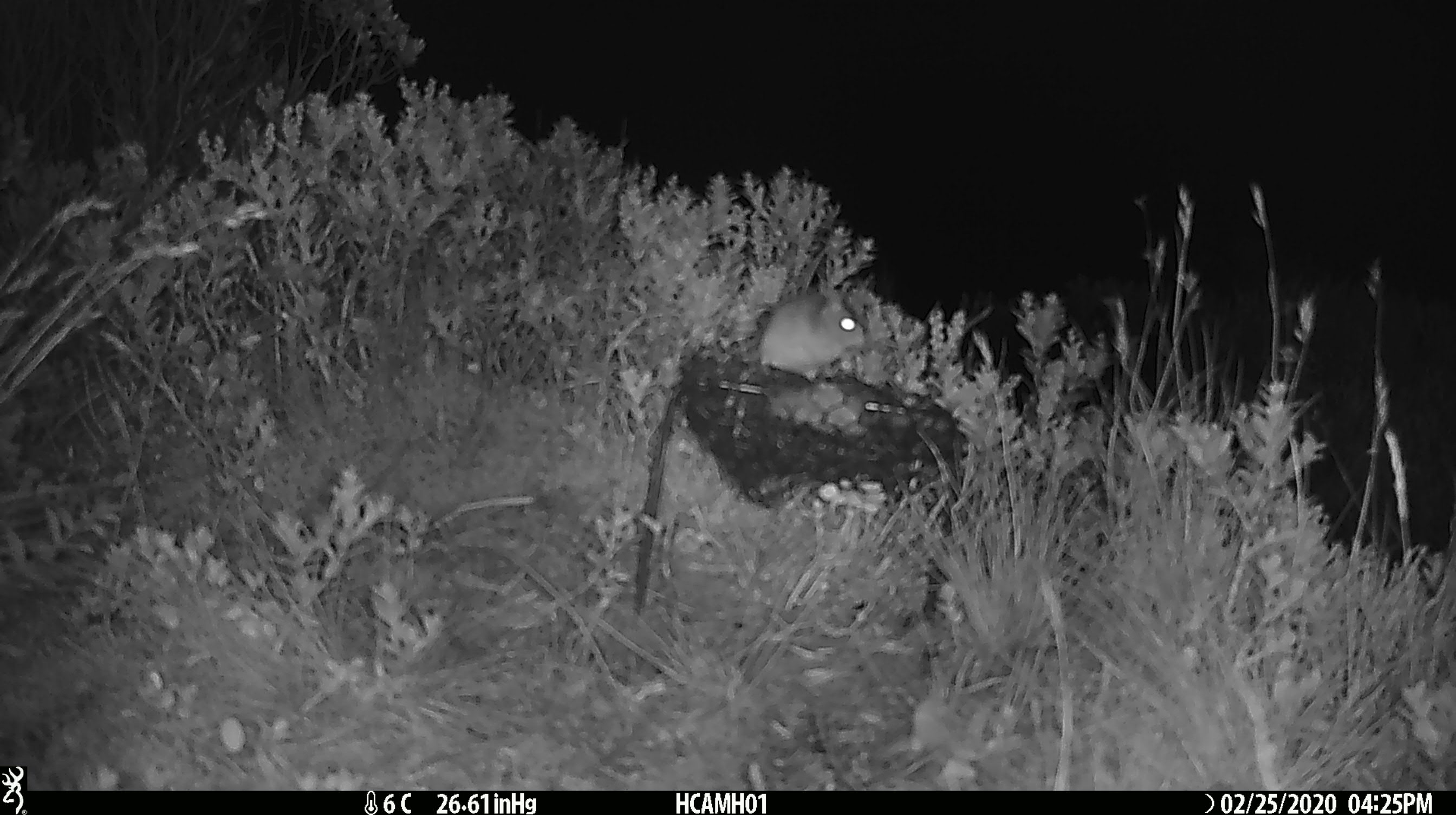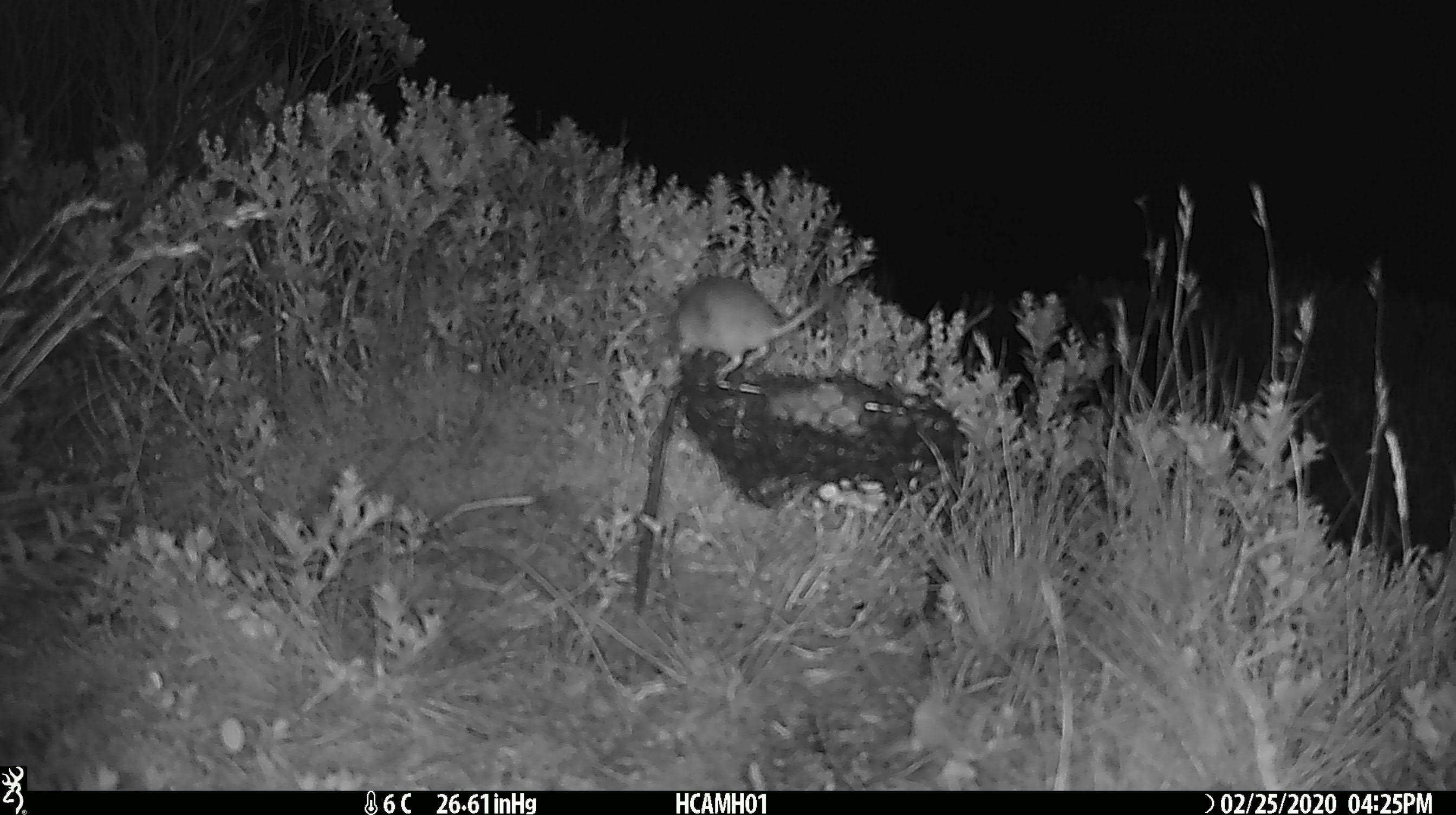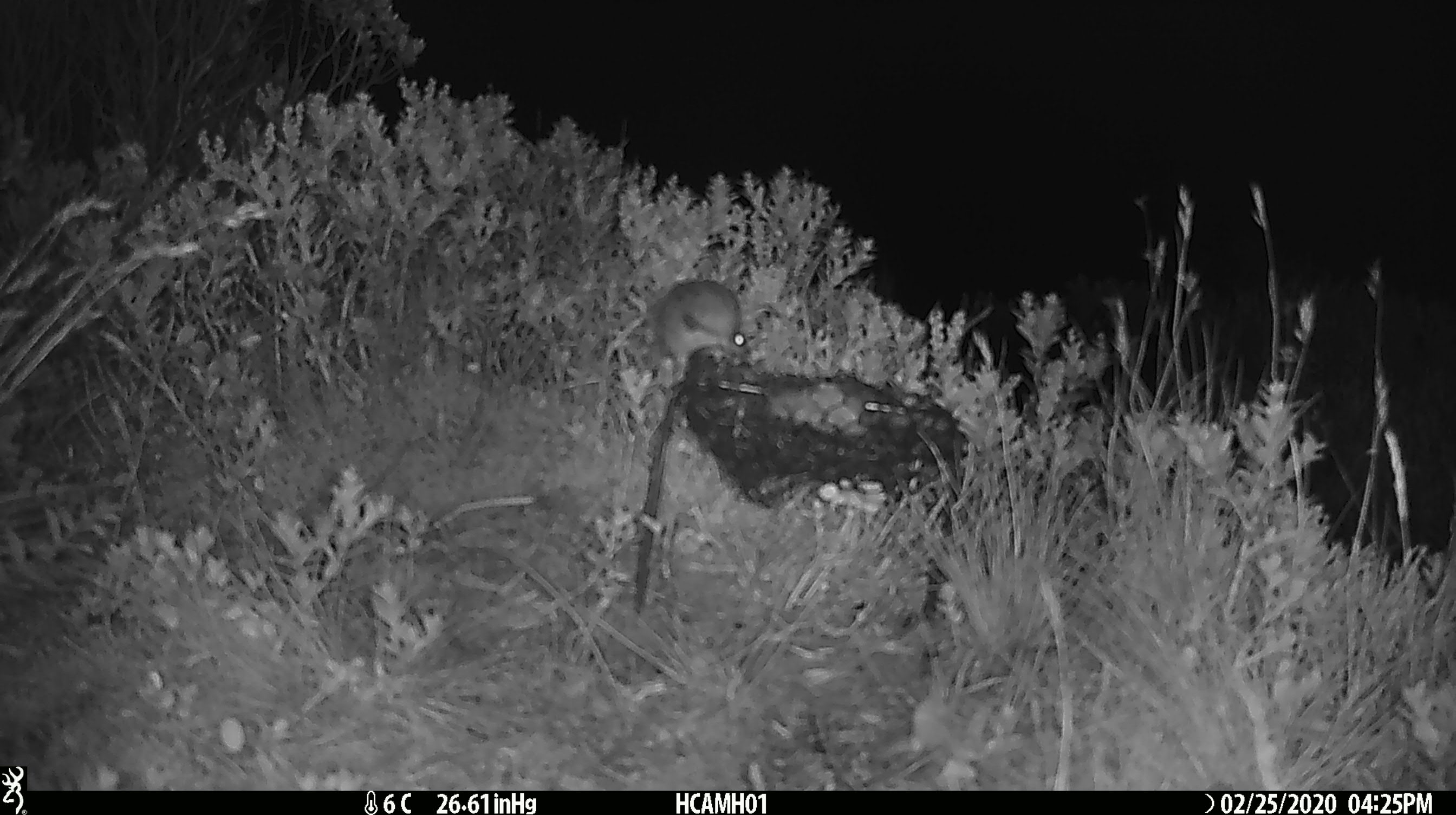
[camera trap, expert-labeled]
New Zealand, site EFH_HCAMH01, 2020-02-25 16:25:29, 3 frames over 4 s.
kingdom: Animalia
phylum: Chordata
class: Mammalia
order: Rodentia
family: Muridae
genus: Mus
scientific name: Mus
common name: mouse